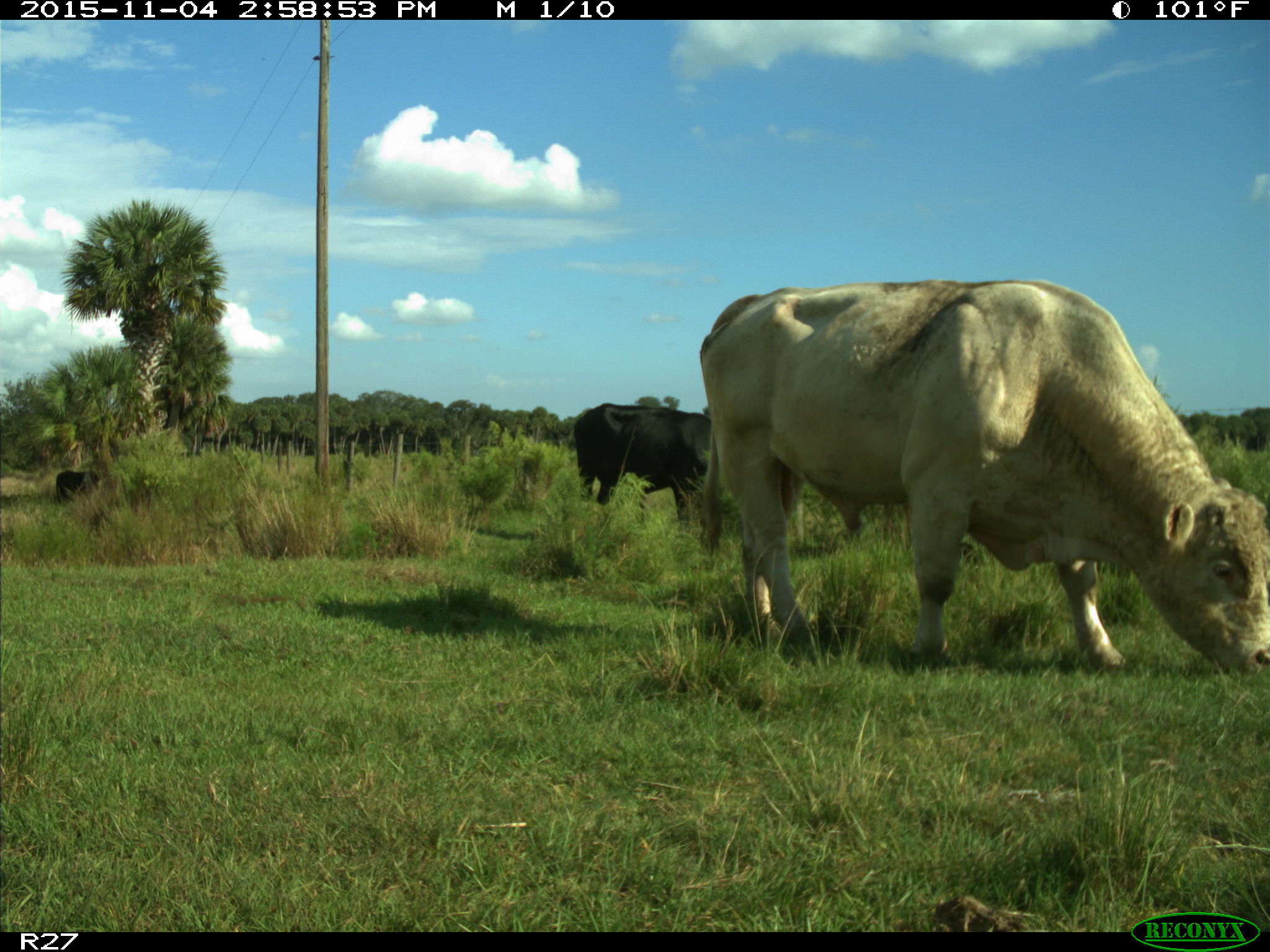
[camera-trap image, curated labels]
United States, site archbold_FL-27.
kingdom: Animalia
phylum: Chordata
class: Mammalia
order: Artiodactyla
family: Bovidae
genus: Bos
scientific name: Bos taurus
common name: domestic cow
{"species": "Bos taurus (domestic cow)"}